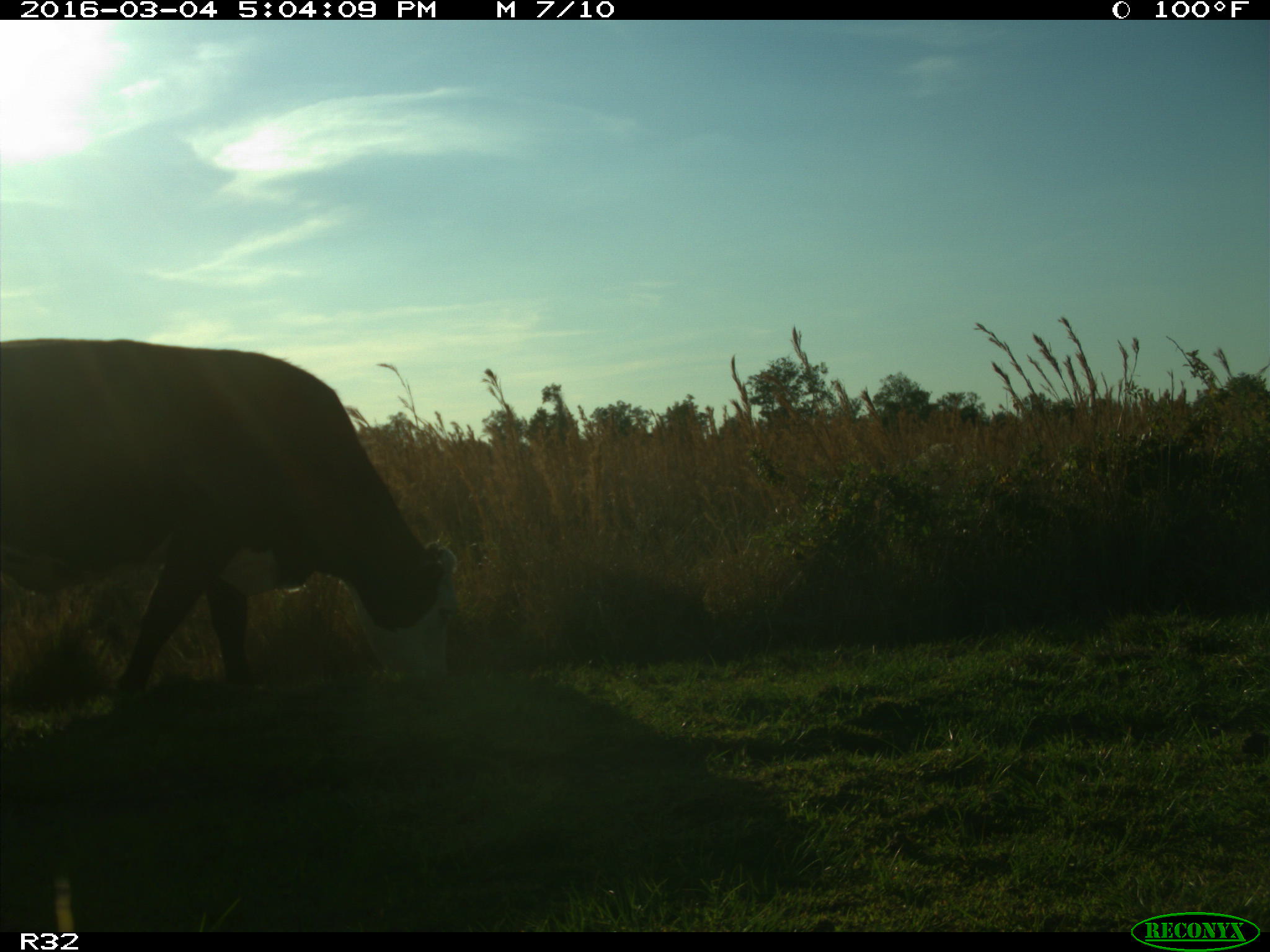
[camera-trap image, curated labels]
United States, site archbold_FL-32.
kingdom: Animalia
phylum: Chordata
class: Mammalia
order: Artiodactyla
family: Bovidae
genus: Bos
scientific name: Bos taurus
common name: domestic cow